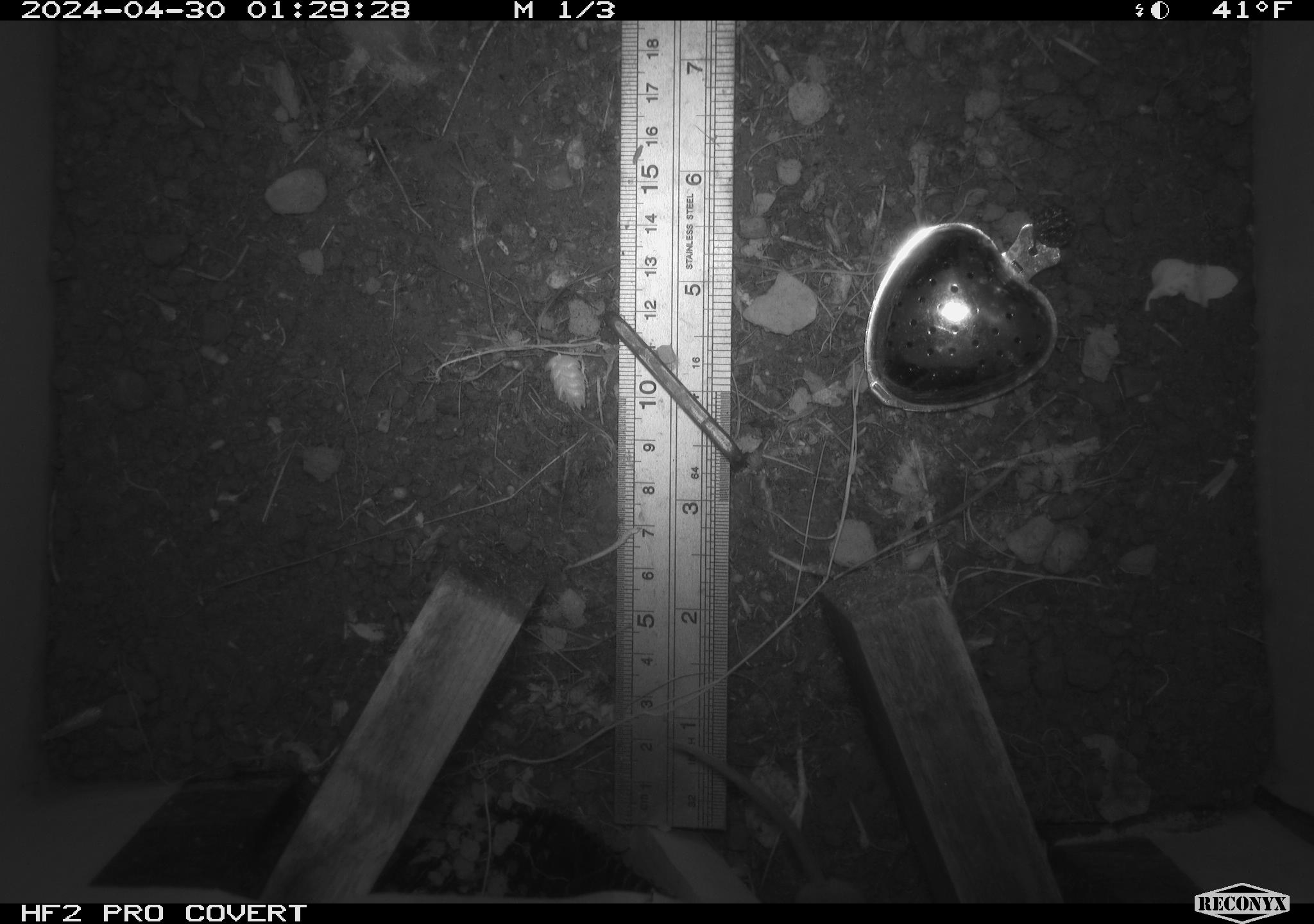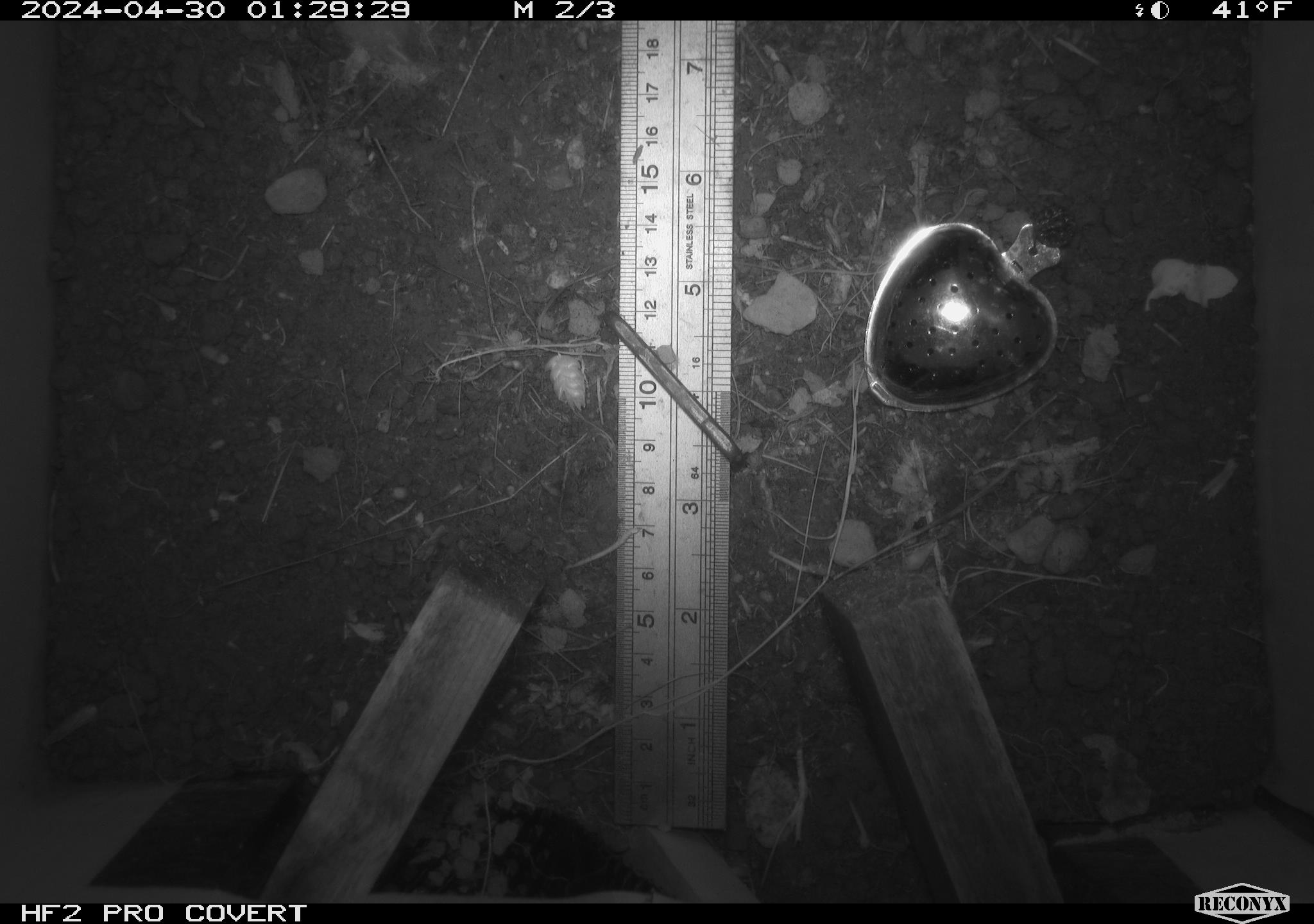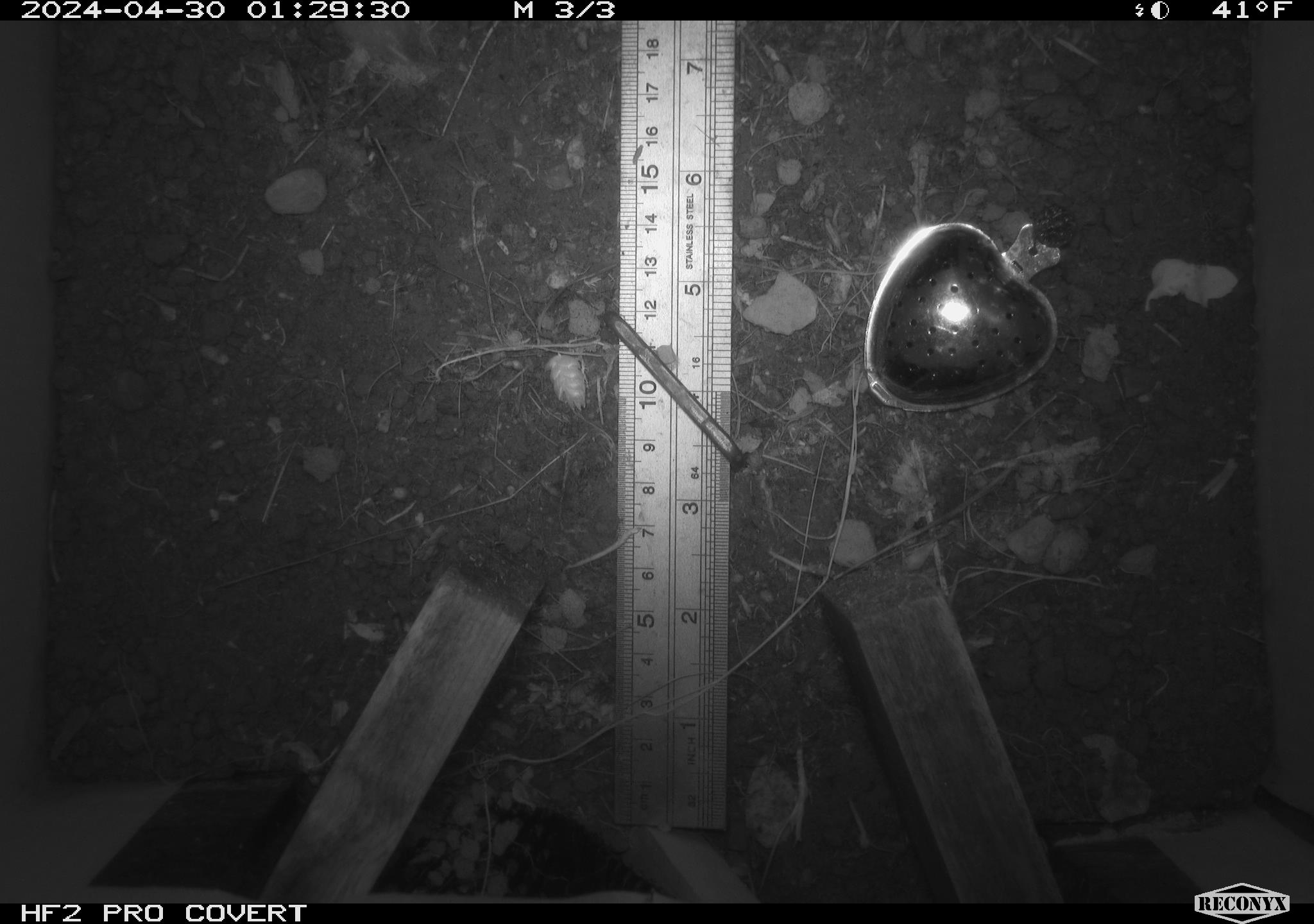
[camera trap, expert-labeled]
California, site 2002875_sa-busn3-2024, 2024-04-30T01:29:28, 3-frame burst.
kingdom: Animalia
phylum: Chordata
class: Mammalia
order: Rodentia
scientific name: Rodentia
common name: mouse species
Mouse species (Rodentia).